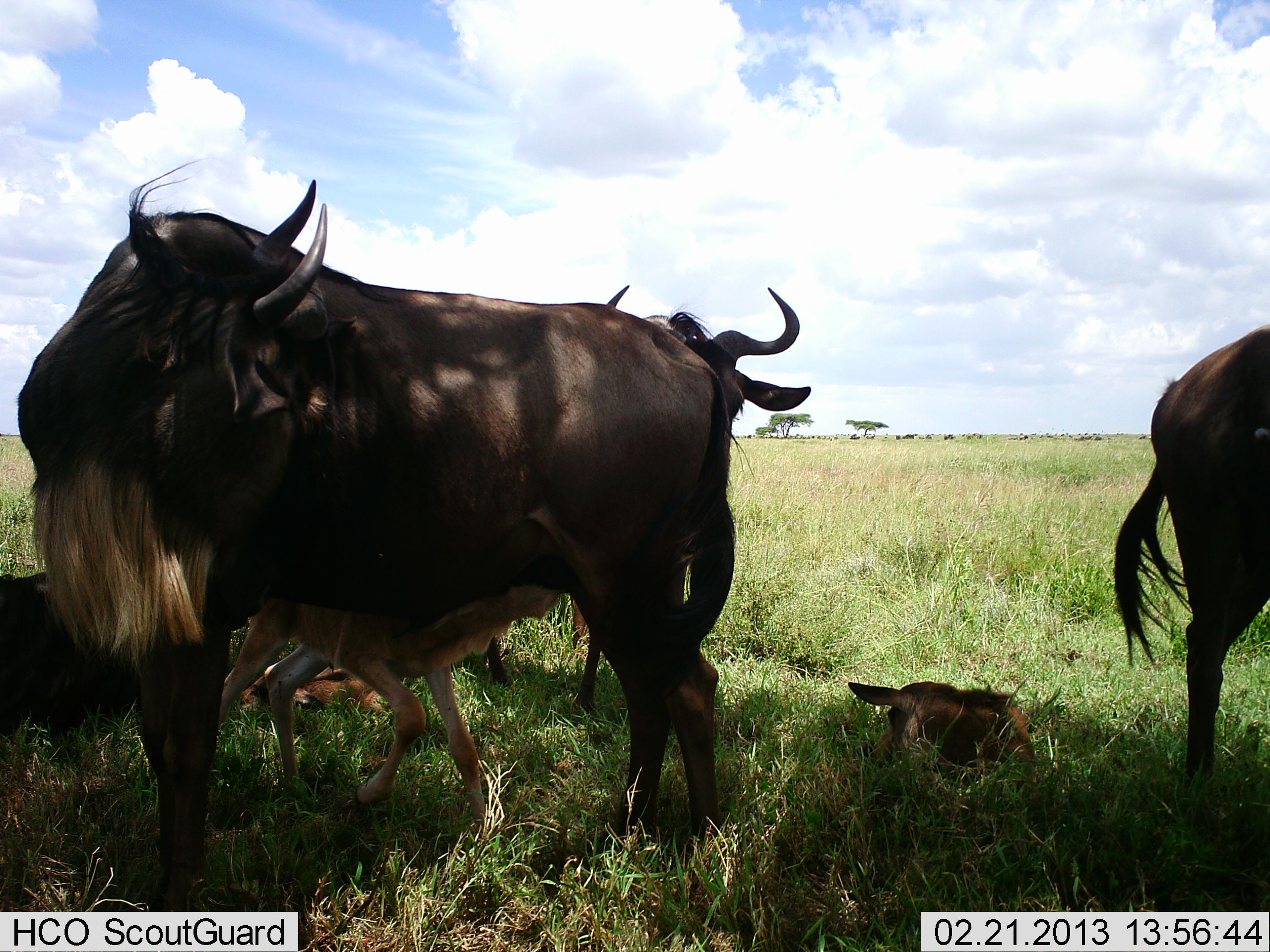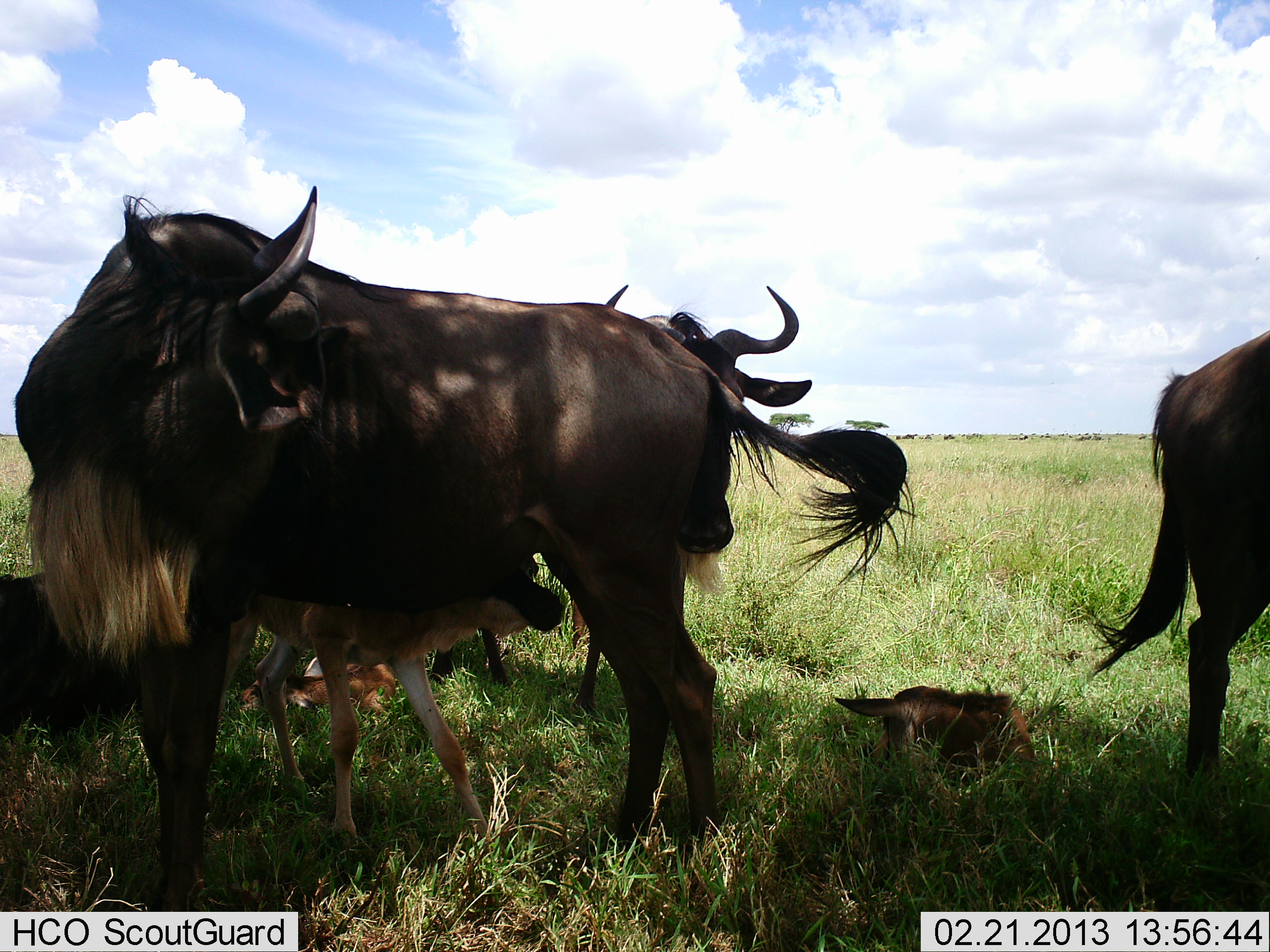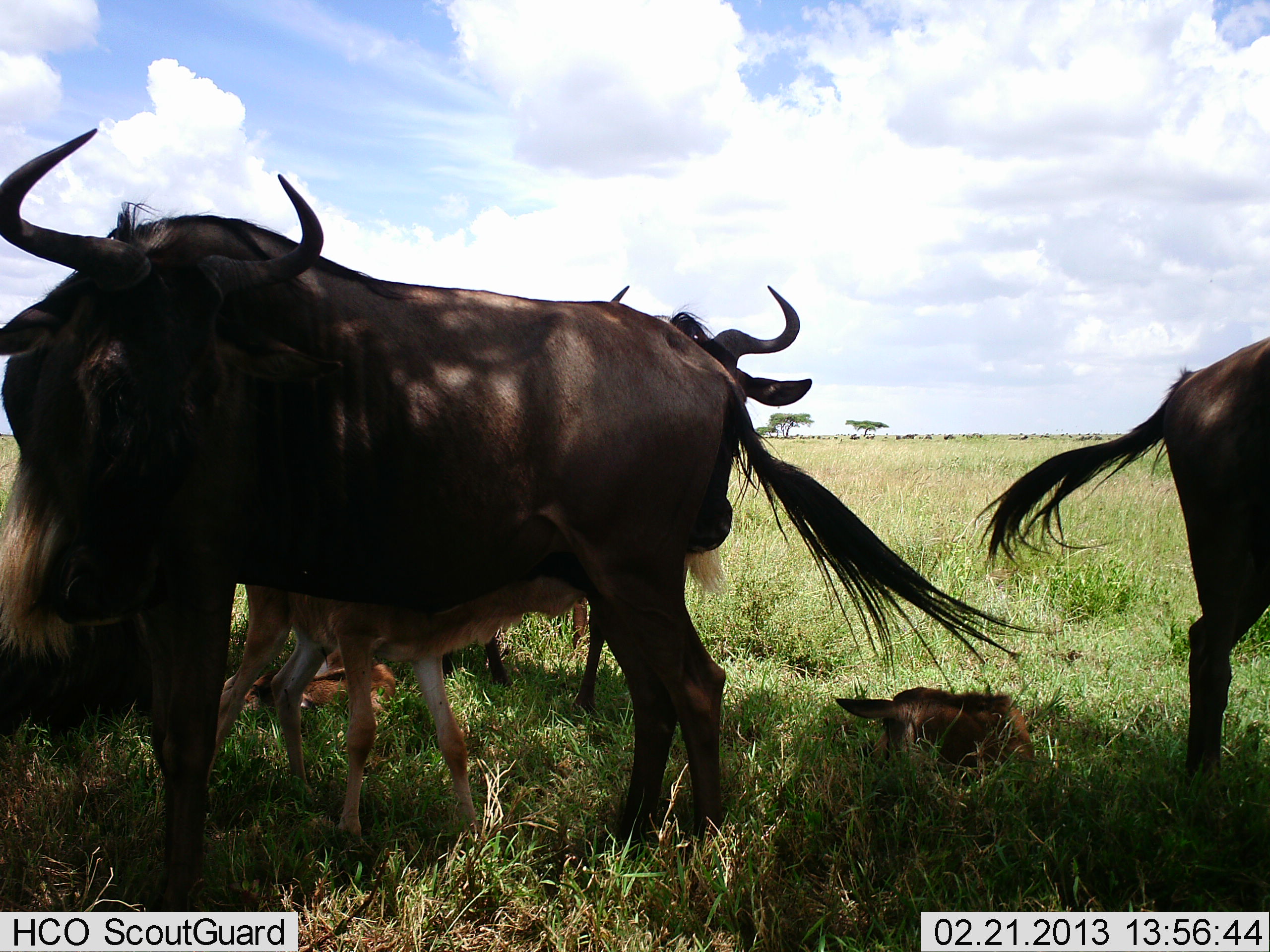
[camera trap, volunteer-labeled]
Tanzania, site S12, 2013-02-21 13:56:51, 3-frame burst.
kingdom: Animalia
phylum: Chordata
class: Mammalia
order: Artiodactyla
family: Bovidae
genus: Connochaetes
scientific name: Connochaetes taurinus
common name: blue wildebeest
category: wildebeest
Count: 6.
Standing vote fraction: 77%.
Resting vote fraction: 86%.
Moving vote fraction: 5%.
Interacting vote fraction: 41%.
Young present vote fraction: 91%.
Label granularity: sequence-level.